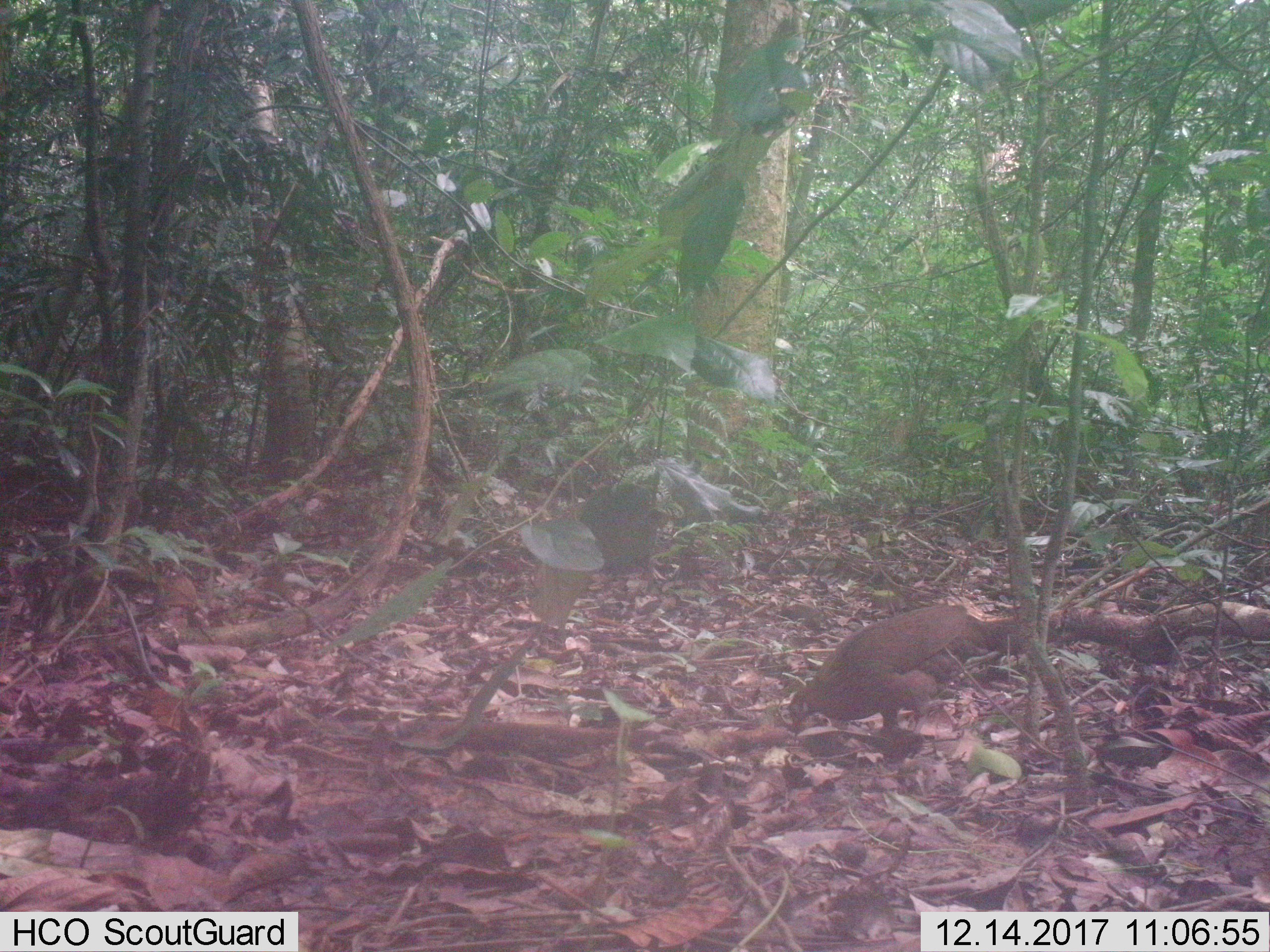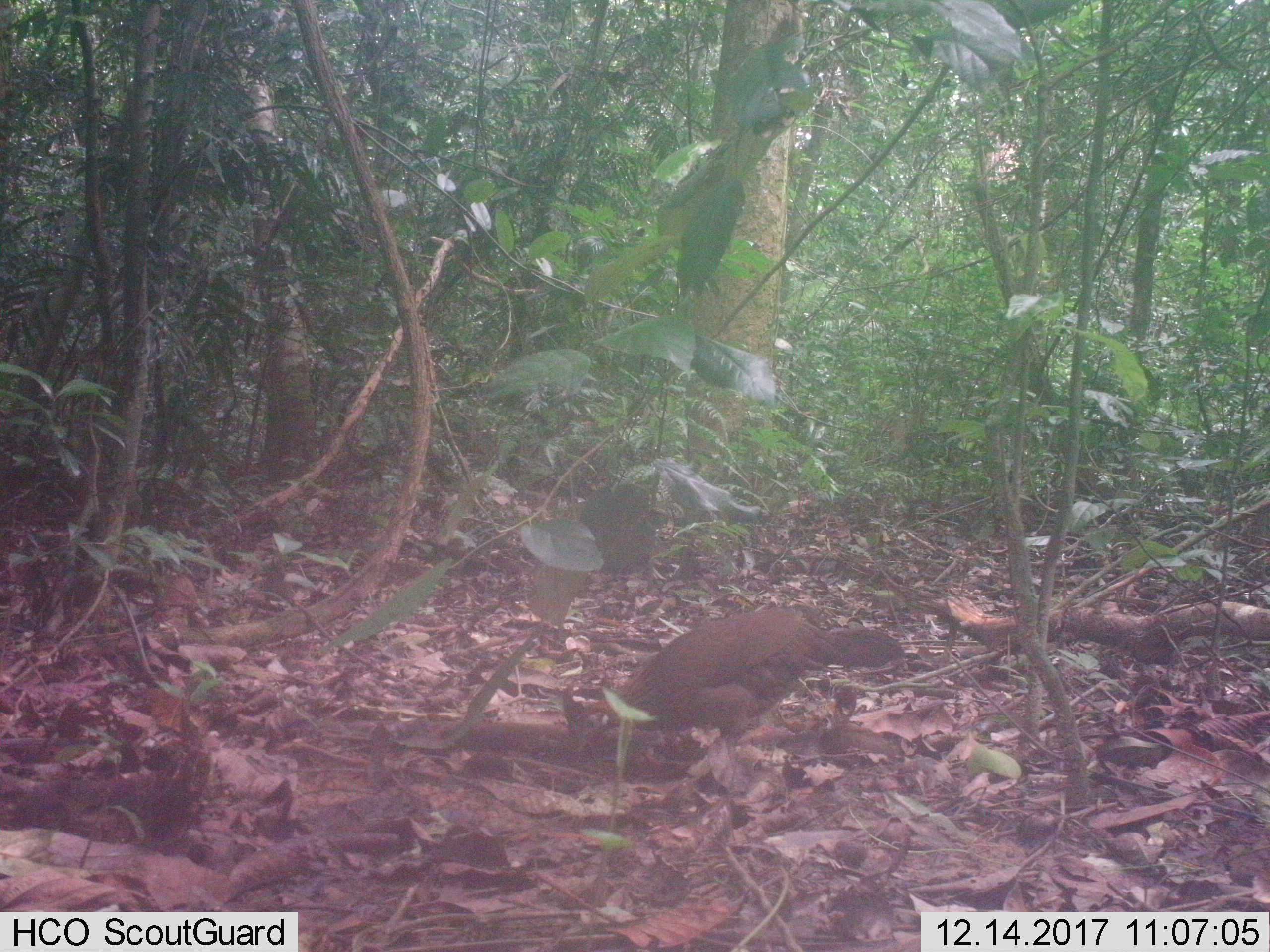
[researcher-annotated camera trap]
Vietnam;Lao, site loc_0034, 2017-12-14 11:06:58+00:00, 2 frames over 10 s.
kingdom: Animalia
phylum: Chordata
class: Aves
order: Galliformes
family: Phasianidae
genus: Gallus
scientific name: Gallus gallus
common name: red junglefowl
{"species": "red junglefowl (Gallus gallus)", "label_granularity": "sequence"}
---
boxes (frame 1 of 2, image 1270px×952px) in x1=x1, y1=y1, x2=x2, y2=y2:
red junglefowl: x1=785, y1=602, x2=967, y2=738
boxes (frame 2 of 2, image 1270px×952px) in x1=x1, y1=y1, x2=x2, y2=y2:
red junglefowl: x1=557, y1=606, x2=903, y2=761